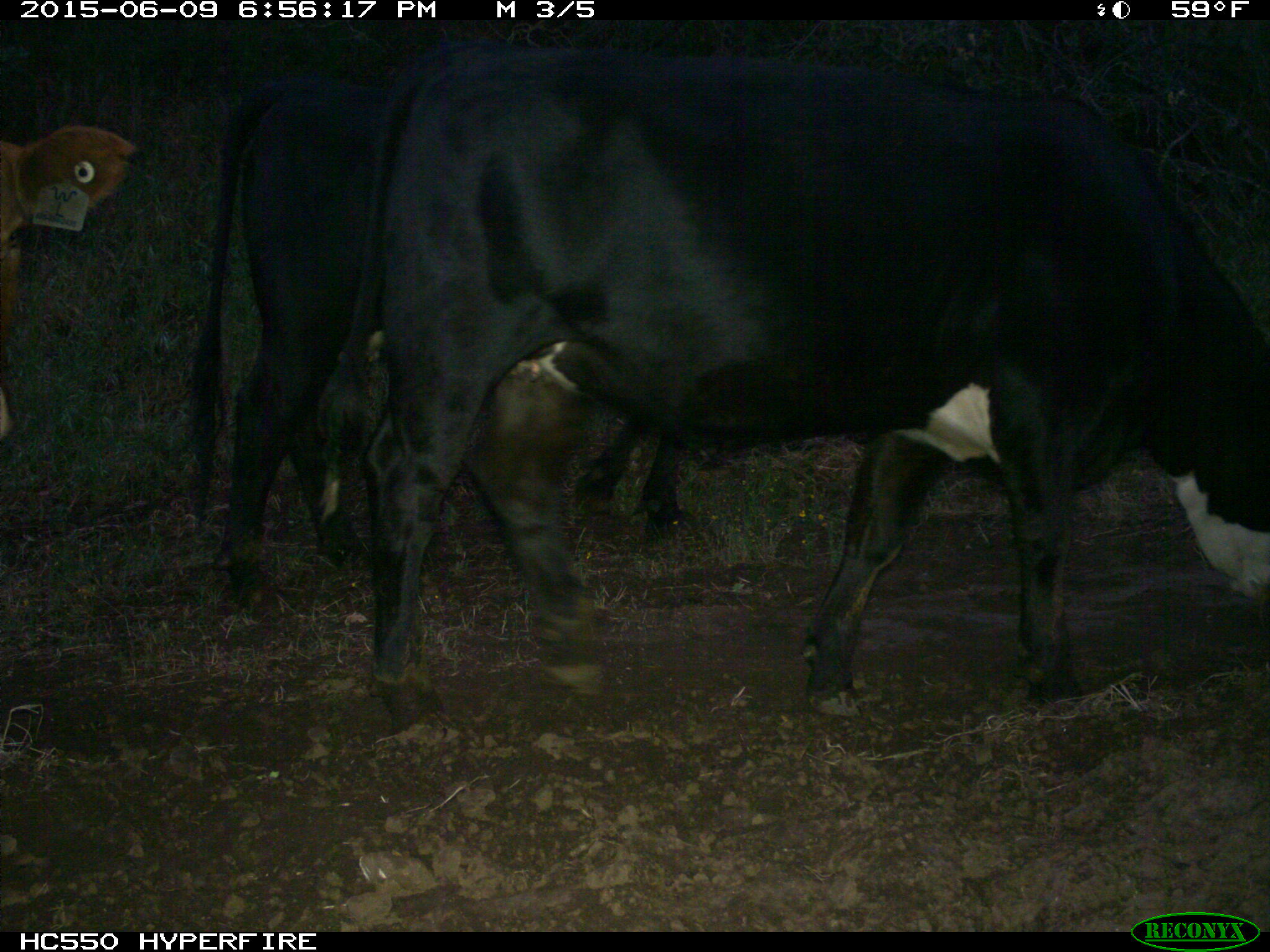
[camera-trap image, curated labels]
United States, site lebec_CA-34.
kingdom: Animalia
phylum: Chordata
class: Mammalia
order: Artiodactyla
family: Bovidae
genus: Bos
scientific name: Bos taurus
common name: domestic cow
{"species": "Bos taurus (domestic cow)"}